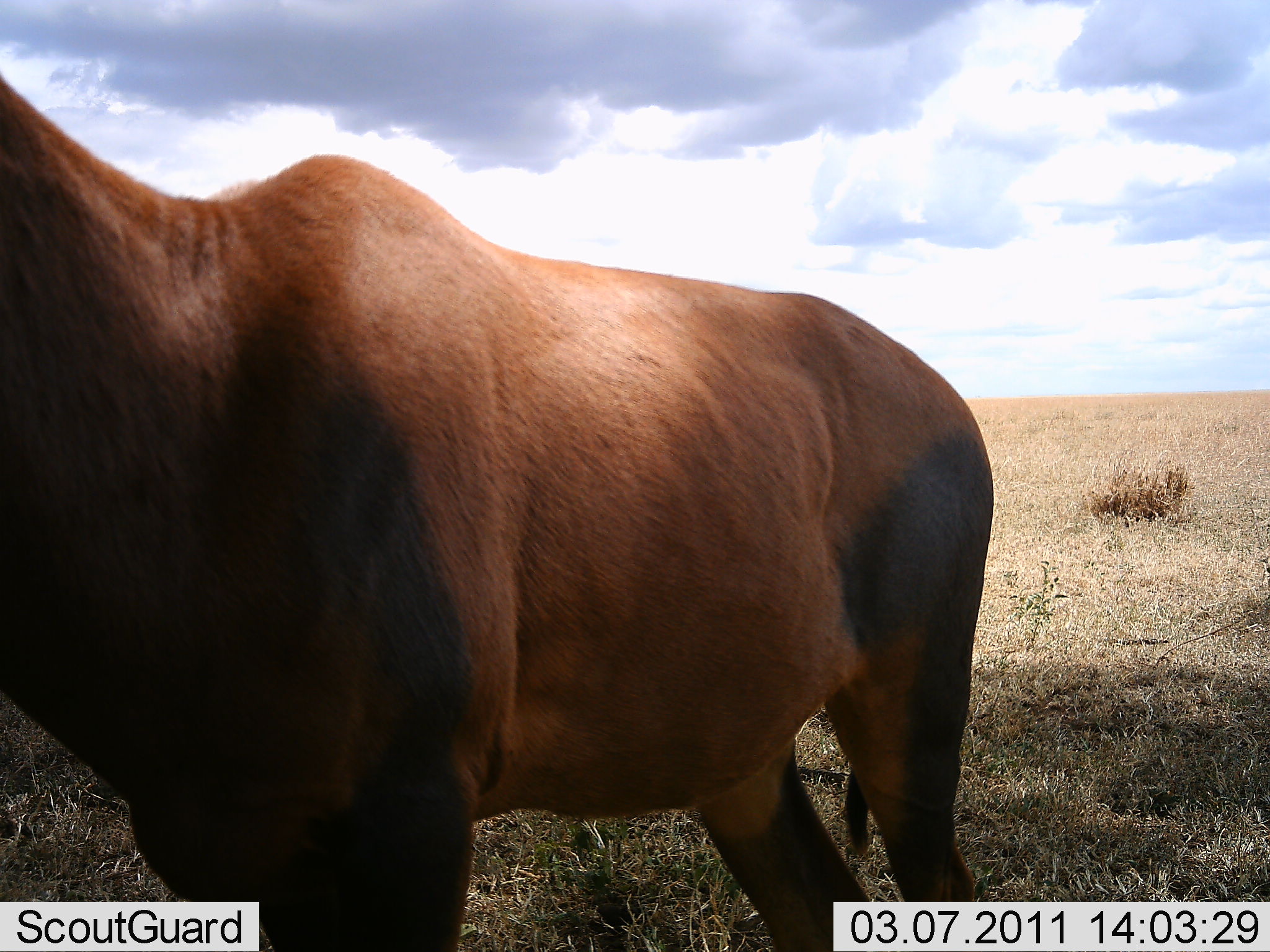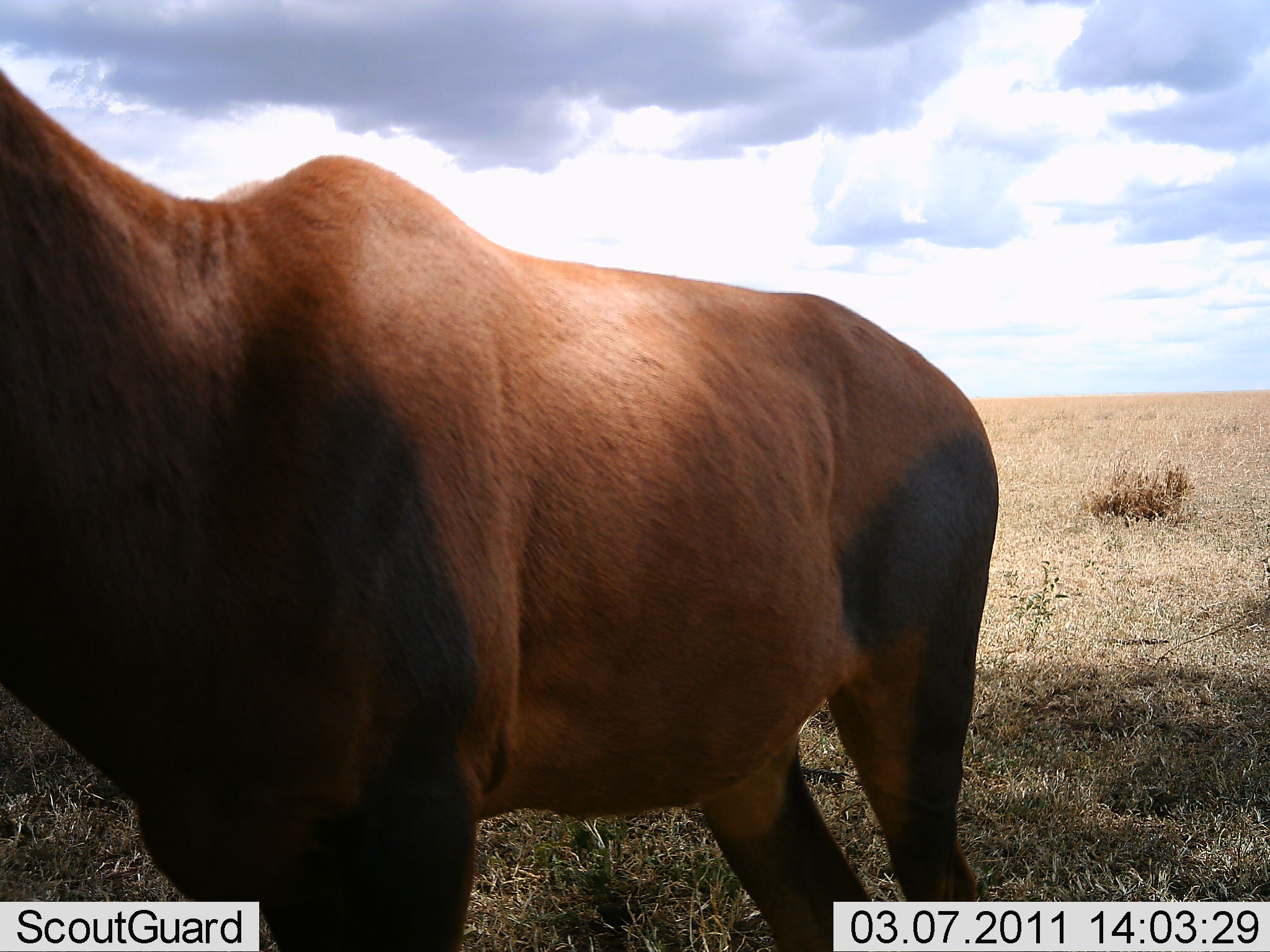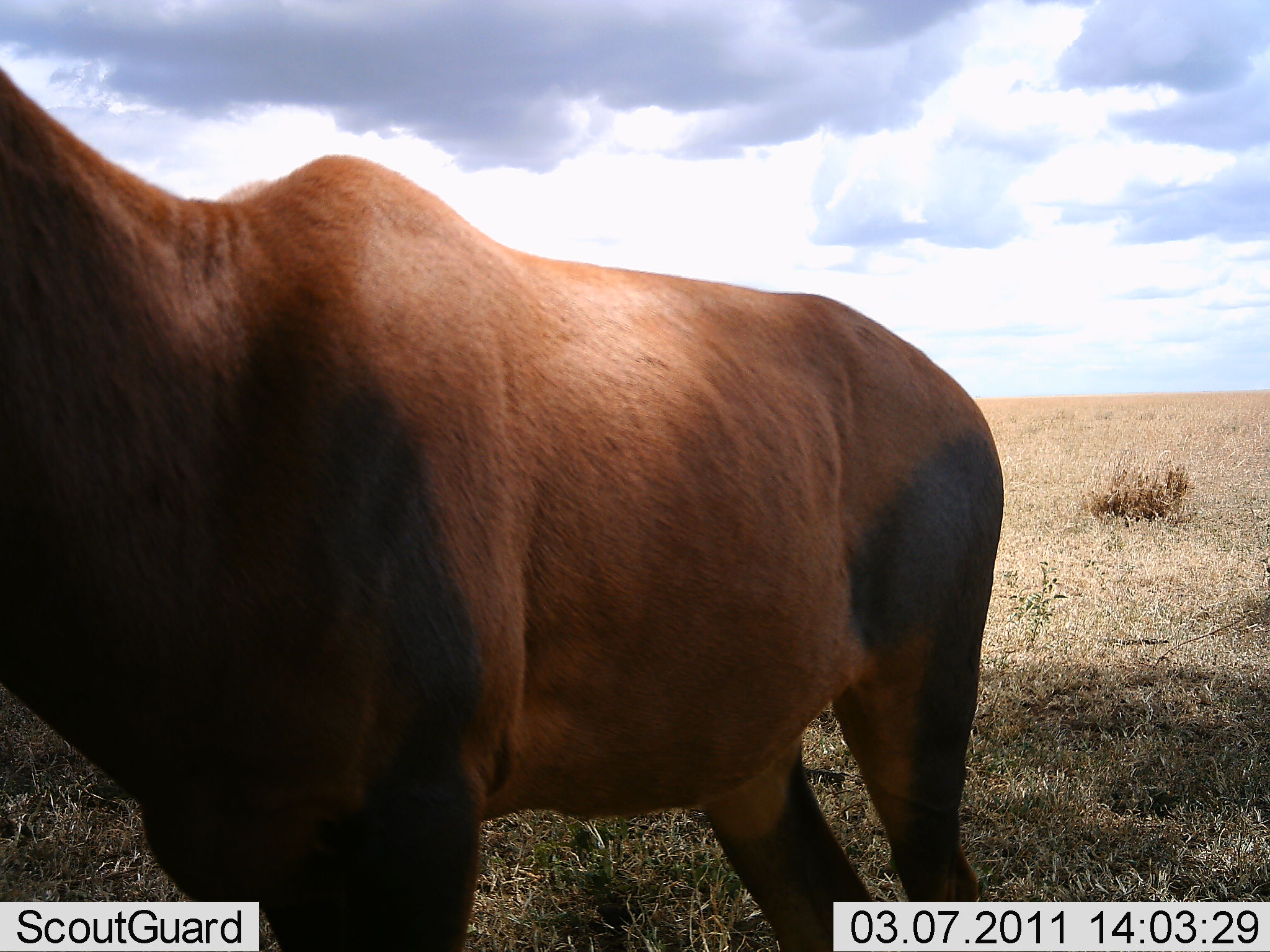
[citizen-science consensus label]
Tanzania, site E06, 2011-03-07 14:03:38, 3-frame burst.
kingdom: Animalia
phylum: Chordata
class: Mammalia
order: Artiodactyla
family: Bovidae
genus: Damaliscus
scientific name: Damaliscus lunatus jimela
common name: topi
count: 1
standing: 91%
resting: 0%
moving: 9%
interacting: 0%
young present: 0%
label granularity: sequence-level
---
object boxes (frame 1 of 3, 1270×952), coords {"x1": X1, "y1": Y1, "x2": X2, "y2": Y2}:
animal: {"x1": 1, "y1": 76, "x2": 993, "y2": 952}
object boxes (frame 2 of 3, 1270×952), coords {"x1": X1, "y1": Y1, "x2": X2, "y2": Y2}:
animal: {"x1": 1, "y1": 72, "x2": 999, "y2": 952}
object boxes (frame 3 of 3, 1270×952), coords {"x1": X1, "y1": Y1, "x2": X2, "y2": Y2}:
animal: {"x1": 1, "y1": 65, "x2": 1004, "y2": 952}